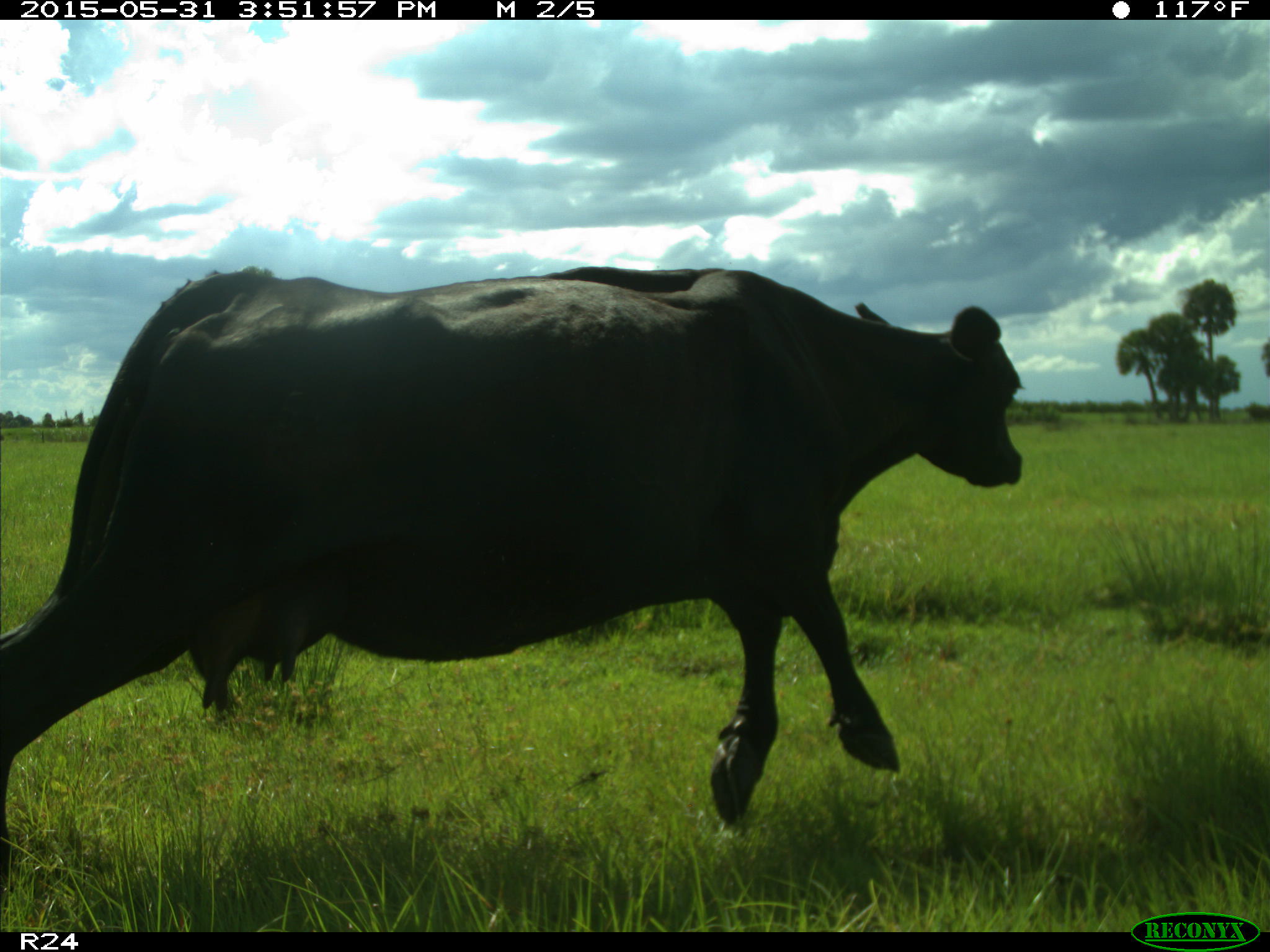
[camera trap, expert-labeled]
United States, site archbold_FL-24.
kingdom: Animalia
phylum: Chordata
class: Mammalia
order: Artiodactyla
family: Bovidae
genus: Bos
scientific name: Bos taurus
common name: domestic cow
Bos taurus (domestic cow).